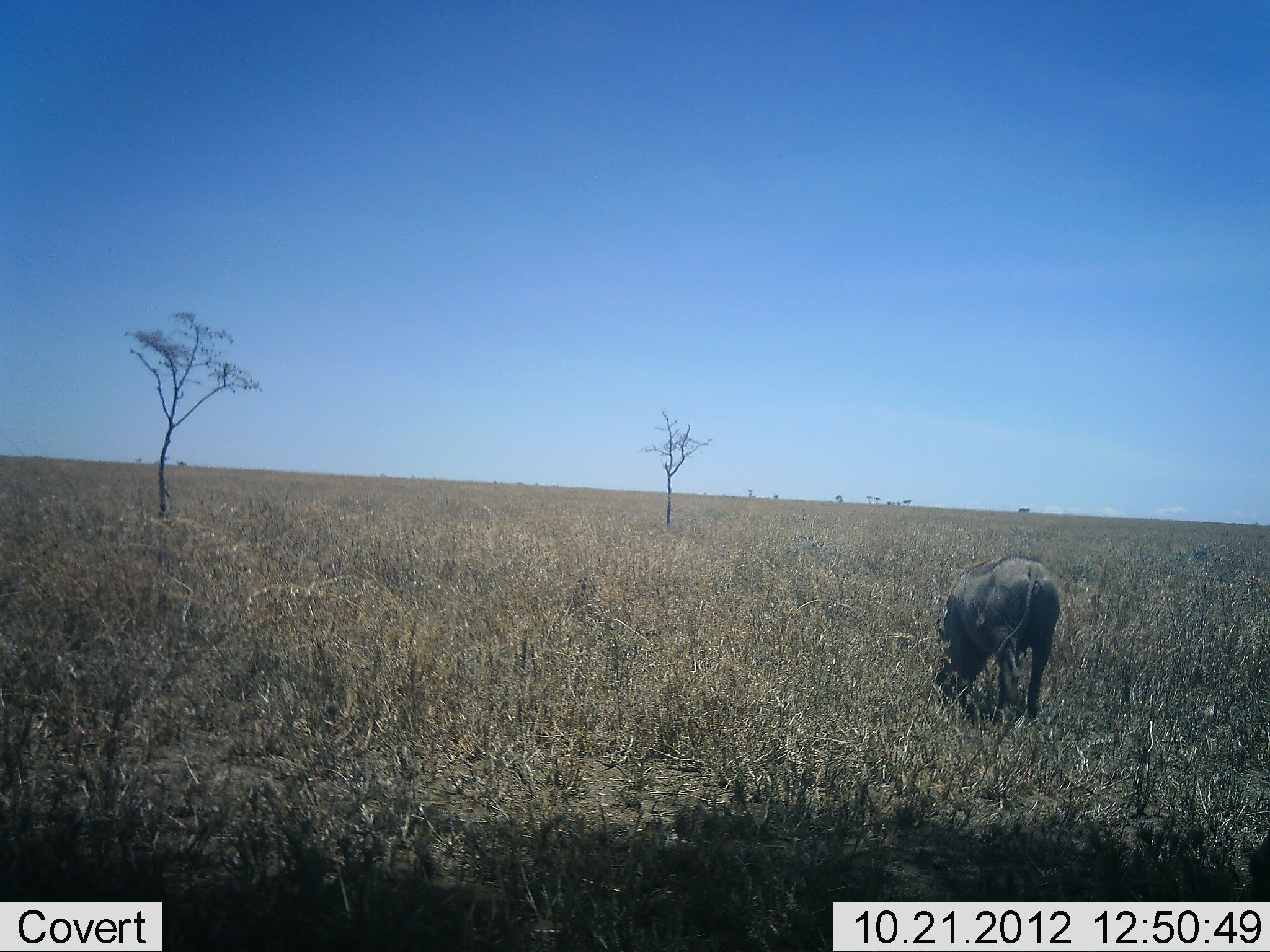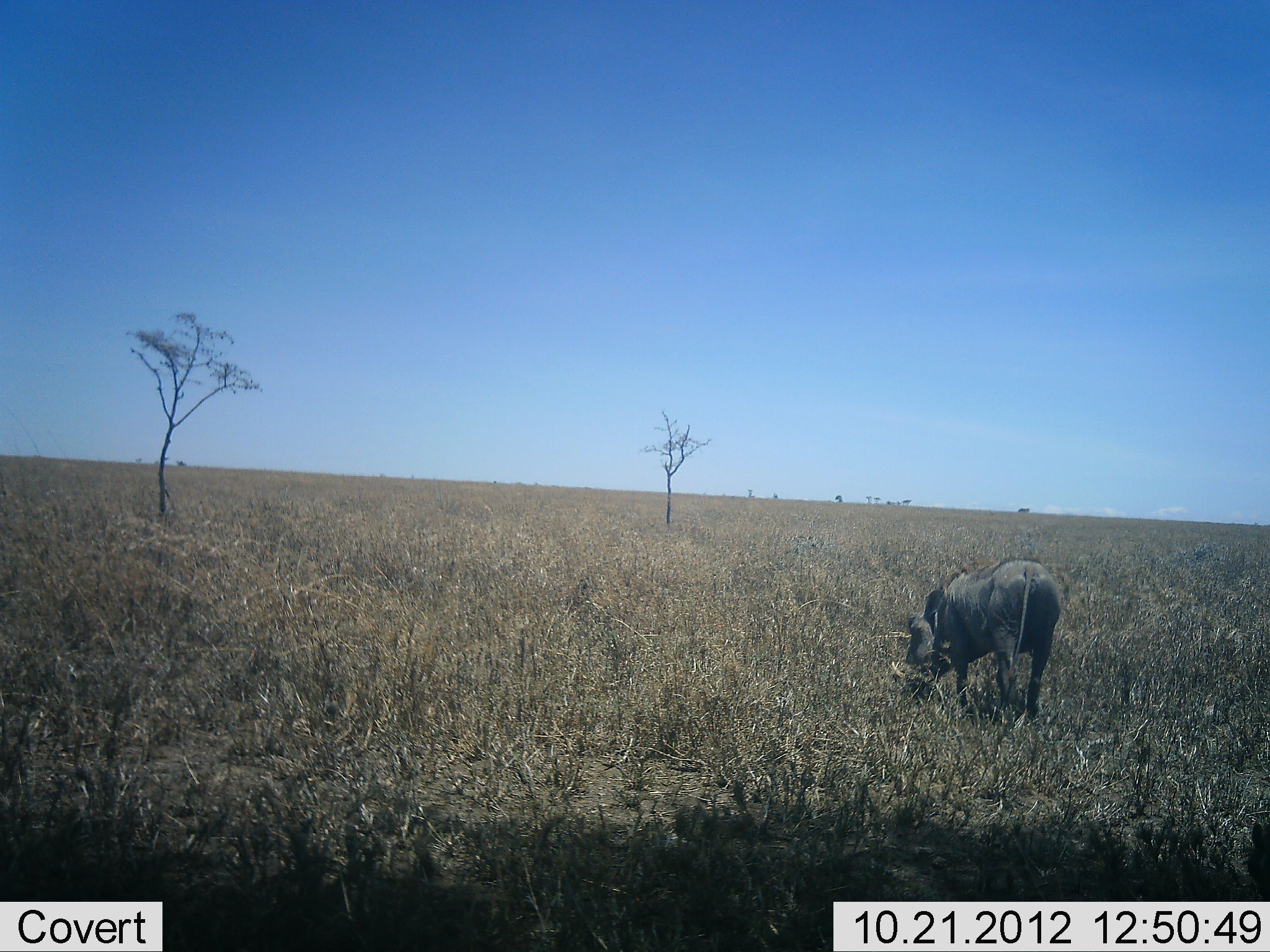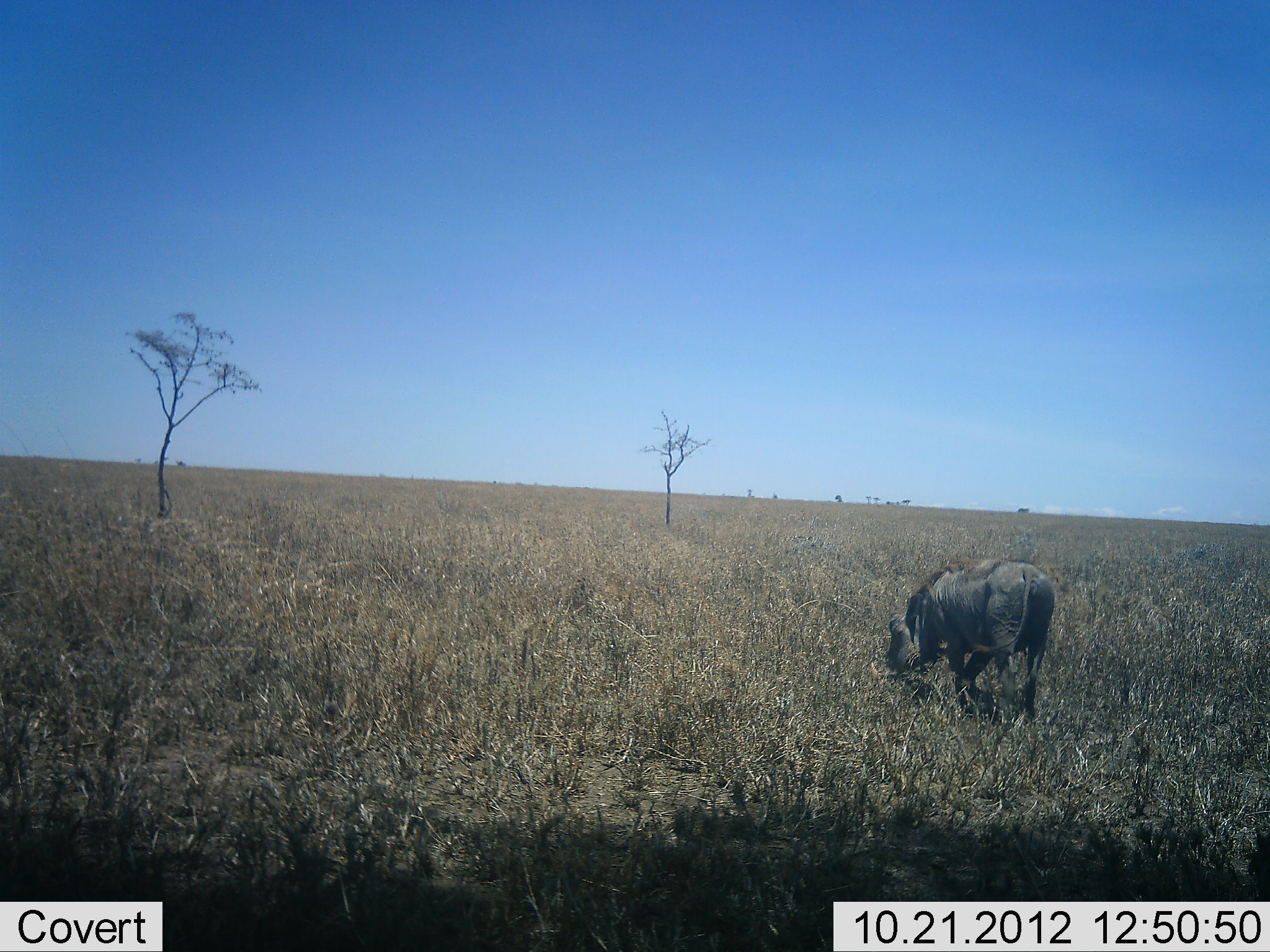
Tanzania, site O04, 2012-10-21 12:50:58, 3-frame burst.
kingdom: Animalia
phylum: Chordata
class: Mammalia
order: Artiodactyla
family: Suidae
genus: Phacochoerus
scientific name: Phacochoerus africanus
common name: warthog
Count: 1.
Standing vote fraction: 30%.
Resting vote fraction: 0%.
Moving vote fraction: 20%.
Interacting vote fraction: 0%.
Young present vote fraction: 0%.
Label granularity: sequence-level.